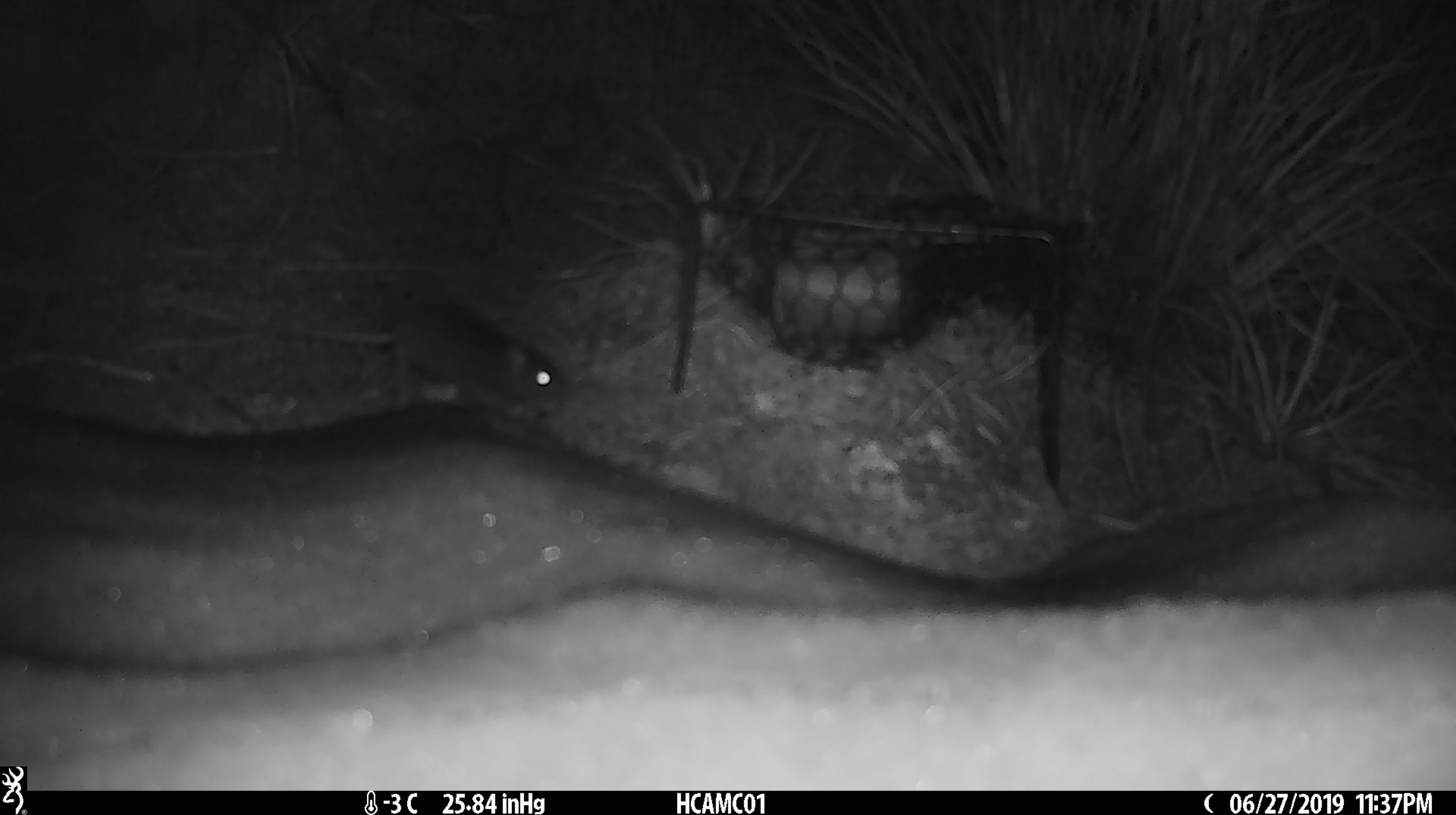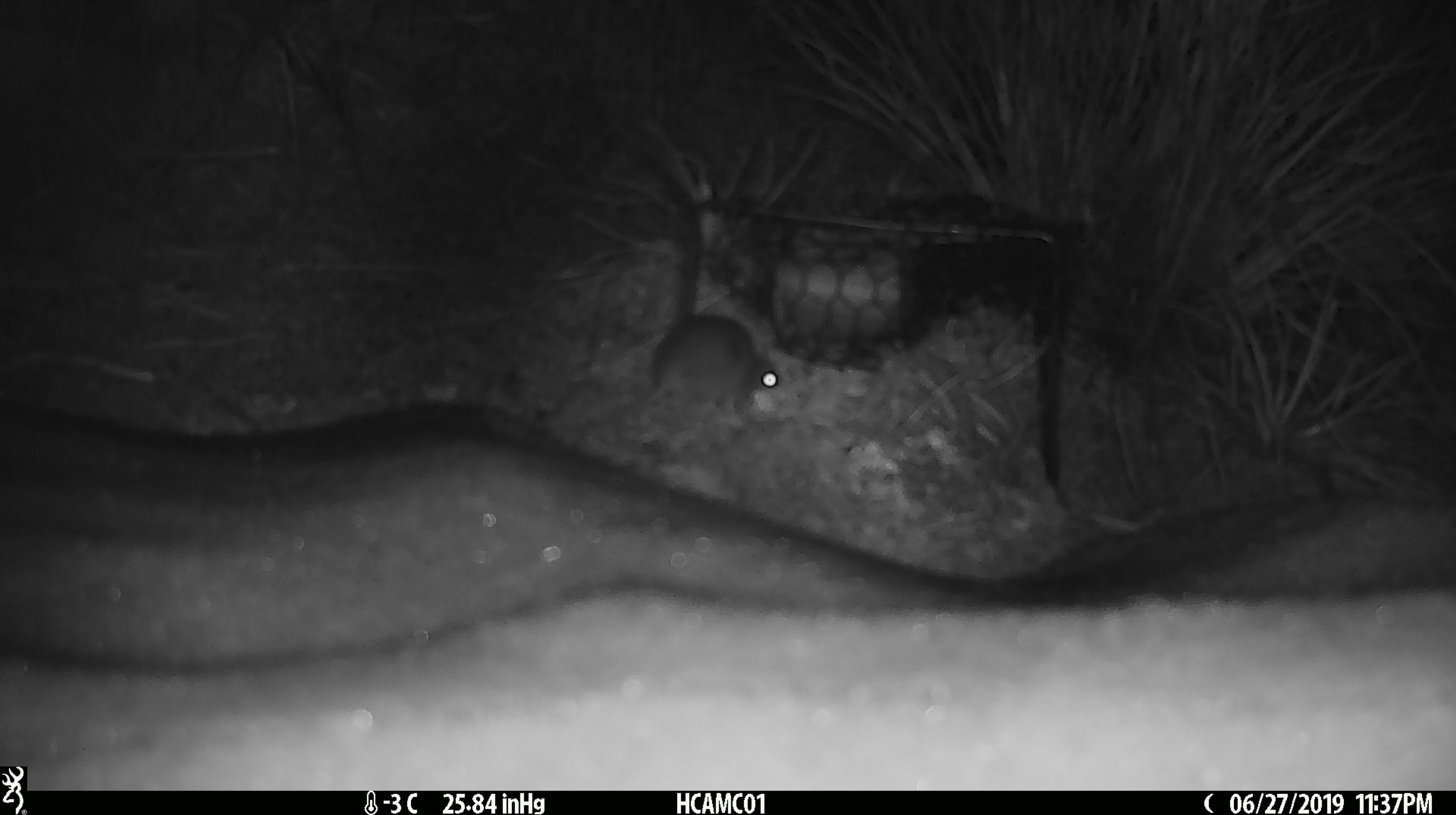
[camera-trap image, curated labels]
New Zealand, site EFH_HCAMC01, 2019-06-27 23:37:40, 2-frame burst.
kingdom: Animalia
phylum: Chordata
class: Mammalia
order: Rodentia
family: Muridae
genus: Mus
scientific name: Mus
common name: mouse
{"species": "mouse (Mus)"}